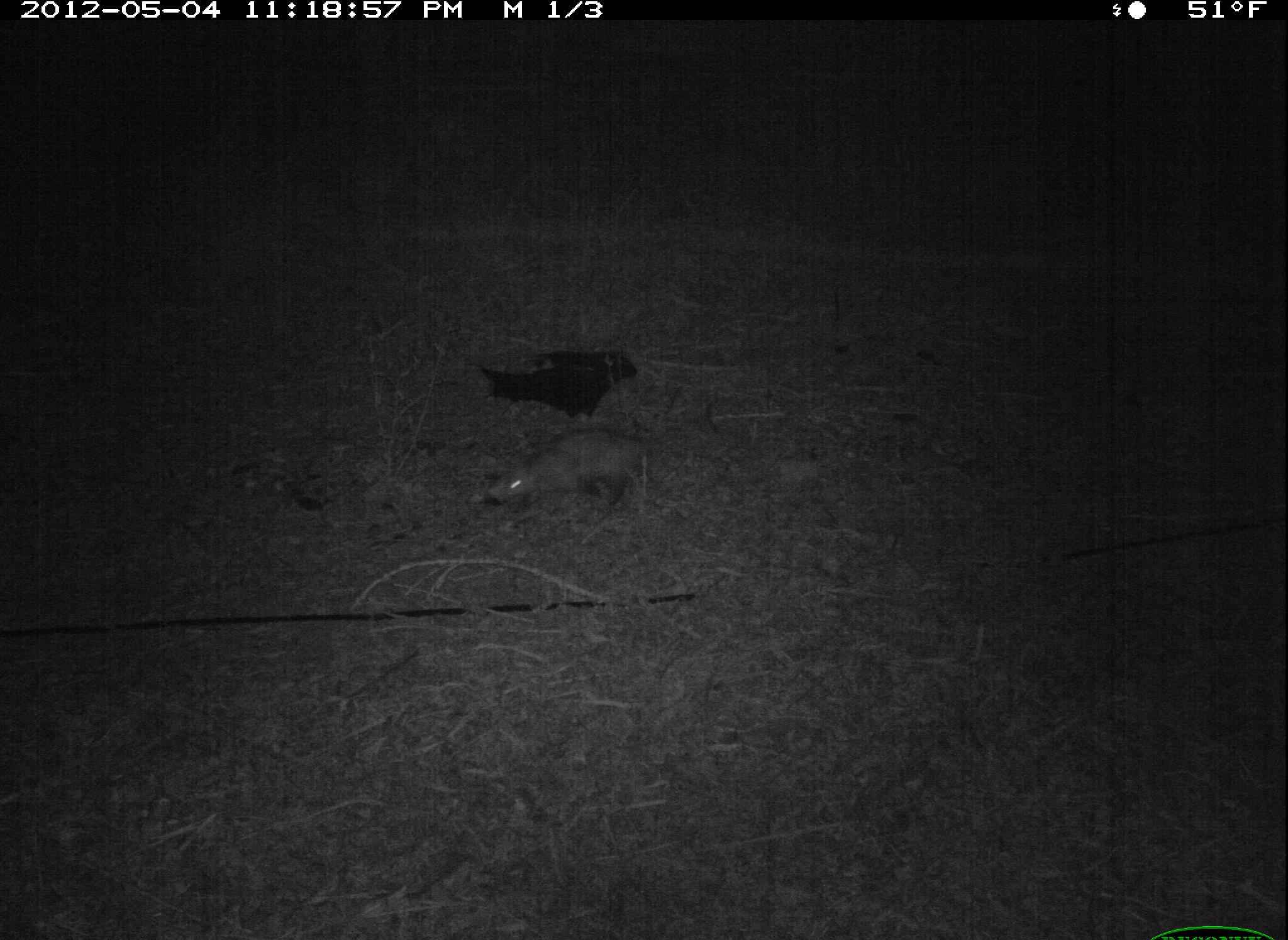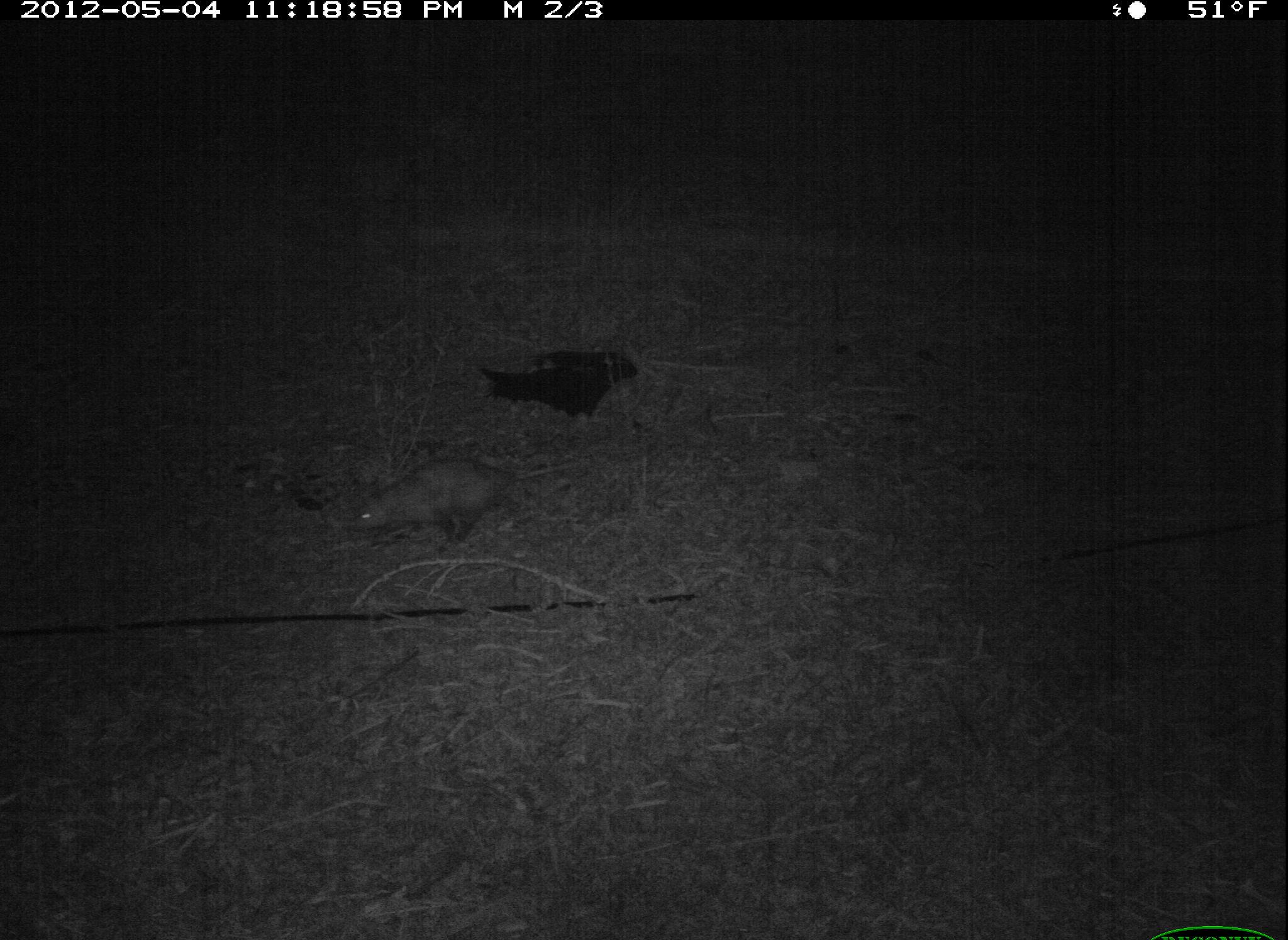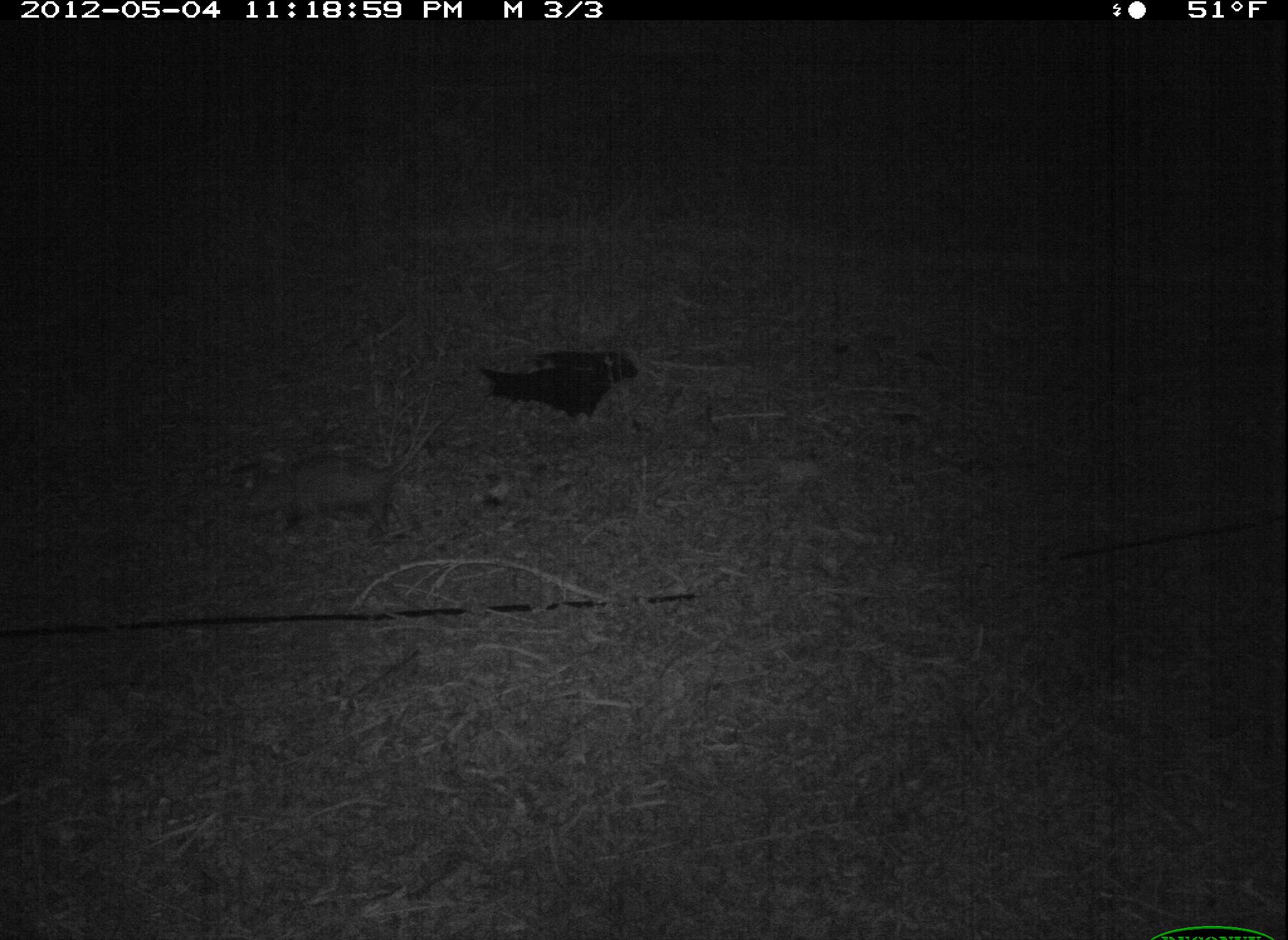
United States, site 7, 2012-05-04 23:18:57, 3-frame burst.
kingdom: Animalia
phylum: Chordata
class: Mammalia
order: Didelphimorphia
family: Didelphidae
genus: Didelphis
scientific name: Didelphis virginiana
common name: virginia opossum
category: opossum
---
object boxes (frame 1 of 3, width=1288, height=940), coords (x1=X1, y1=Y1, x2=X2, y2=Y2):
opossum: (x1=457, y1=404, x2=679, y2=528)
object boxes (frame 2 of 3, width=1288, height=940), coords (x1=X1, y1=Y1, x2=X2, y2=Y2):
opossum: (x1=314, y1=453, x2=580, y2=564)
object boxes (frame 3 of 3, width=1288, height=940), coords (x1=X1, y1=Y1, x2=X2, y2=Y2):
opossum: (x1=229, y1=422, x2=443, y2=554)